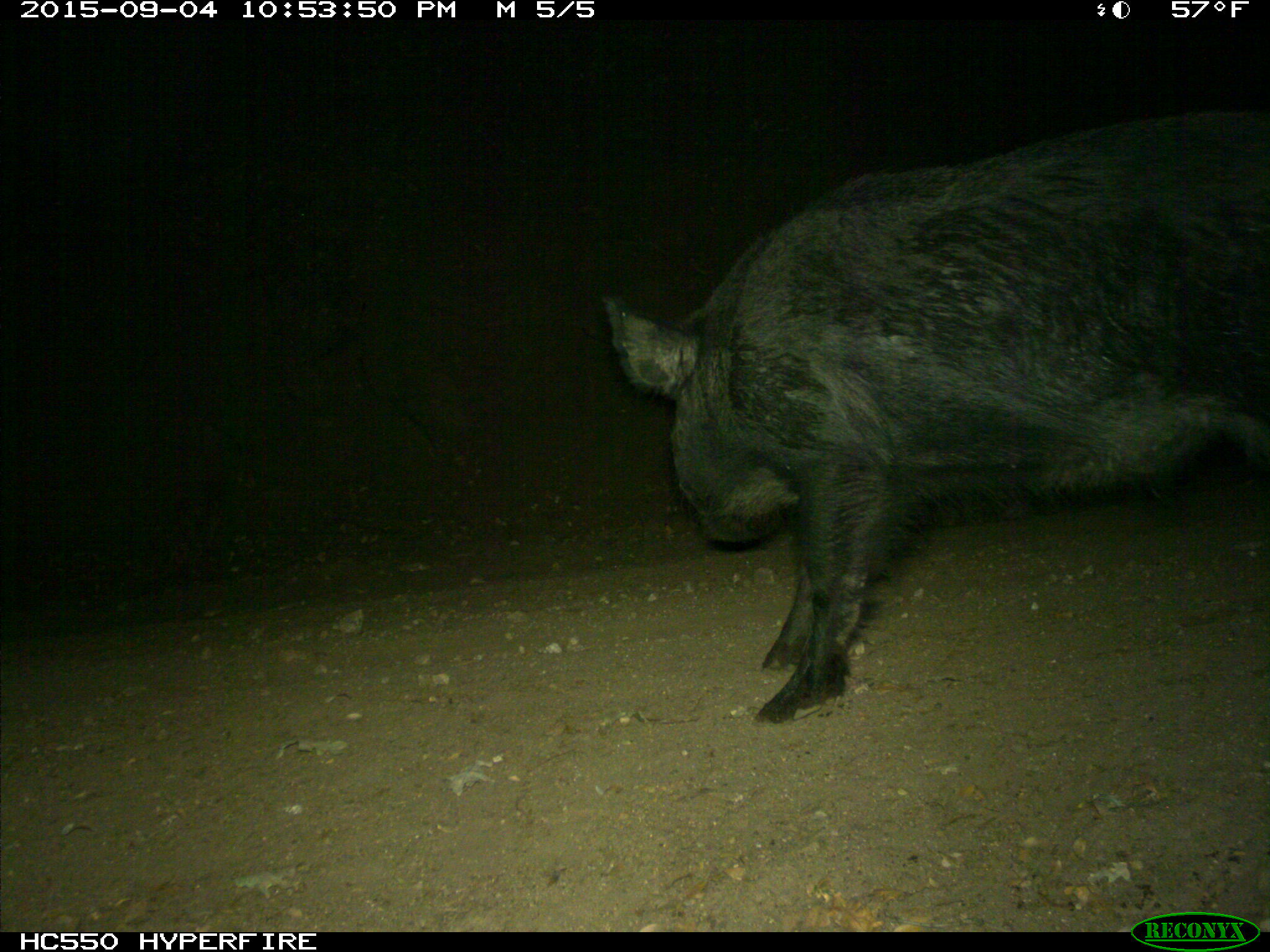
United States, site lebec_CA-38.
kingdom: Animalia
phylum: Chordata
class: Mammalia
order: Artiodactyla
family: Suidae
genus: Sus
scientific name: Sus scrofa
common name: wild boar